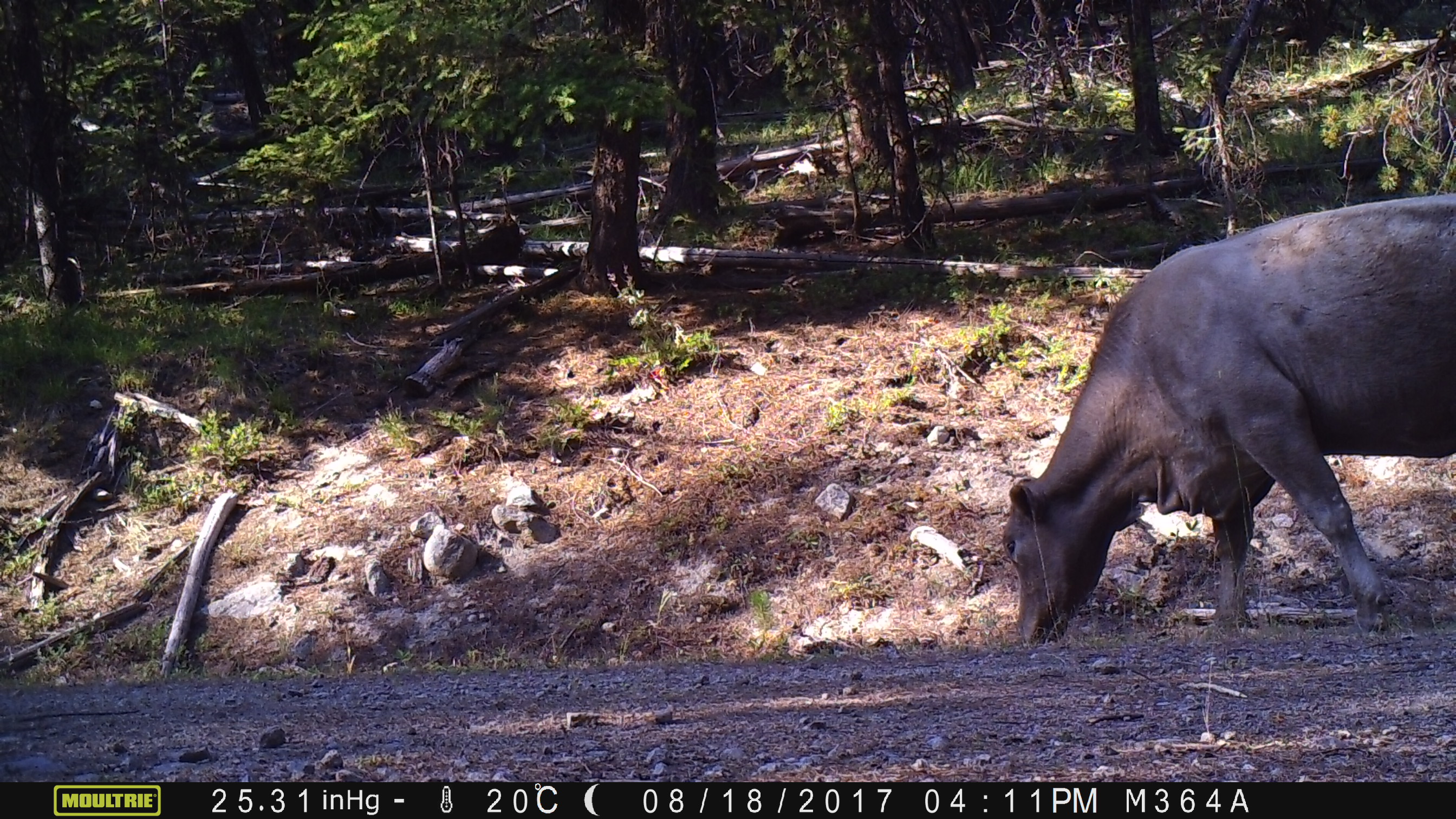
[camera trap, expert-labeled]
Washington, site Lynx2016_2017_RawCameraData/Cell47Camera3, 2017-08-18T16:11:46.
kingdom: Animalia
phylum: Chordata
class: Mammalia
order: Artiodactyla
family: Bovidae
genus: Bos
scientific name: Bos taurus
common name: domestic cattle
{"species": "domestic cattle (Bos taurus)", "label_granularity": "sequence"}